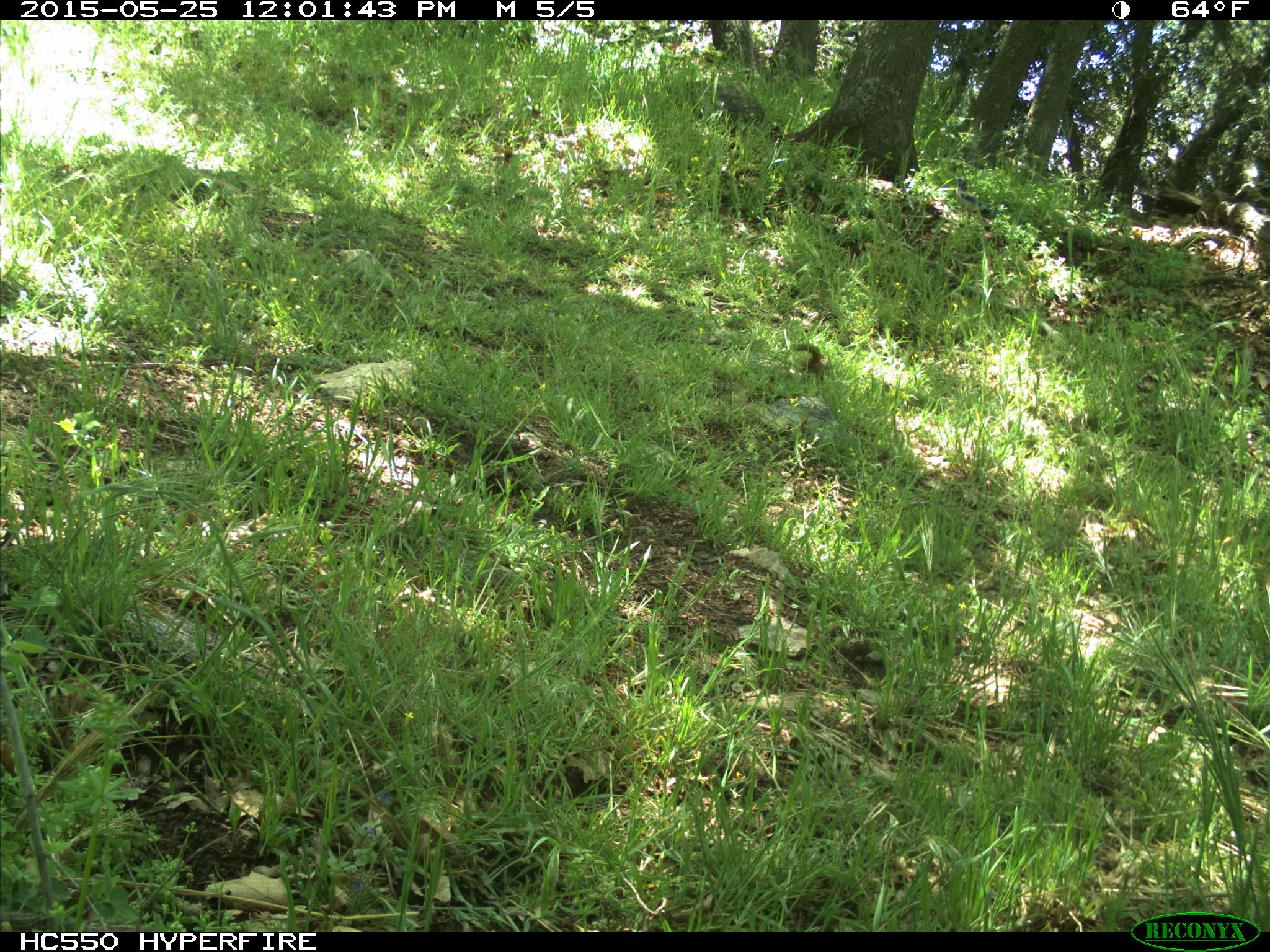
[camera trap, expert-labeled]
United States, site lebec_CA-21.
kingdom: Animalia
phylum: Chordata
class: Aves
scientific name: Aves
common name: birds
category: unidentified bird